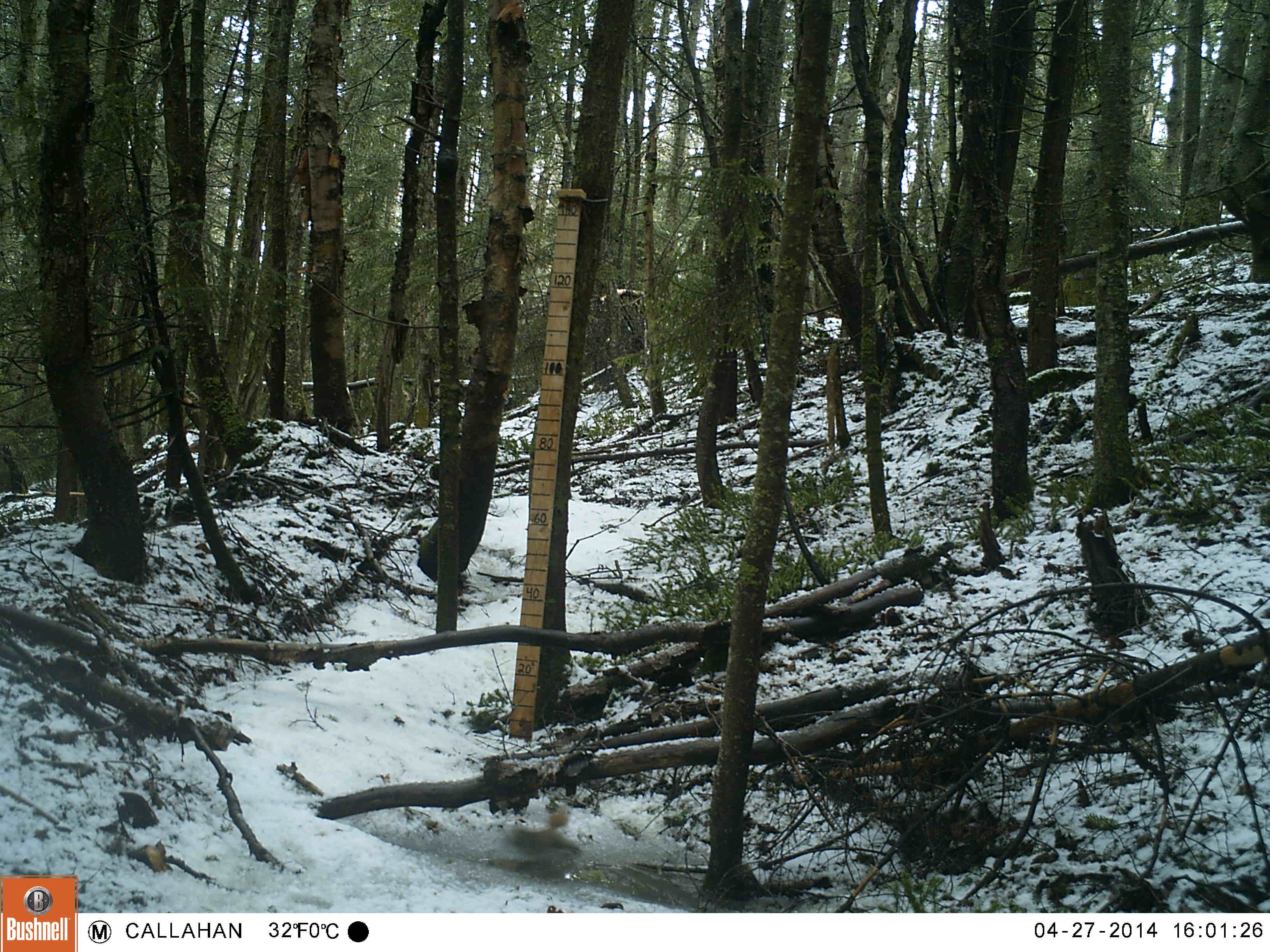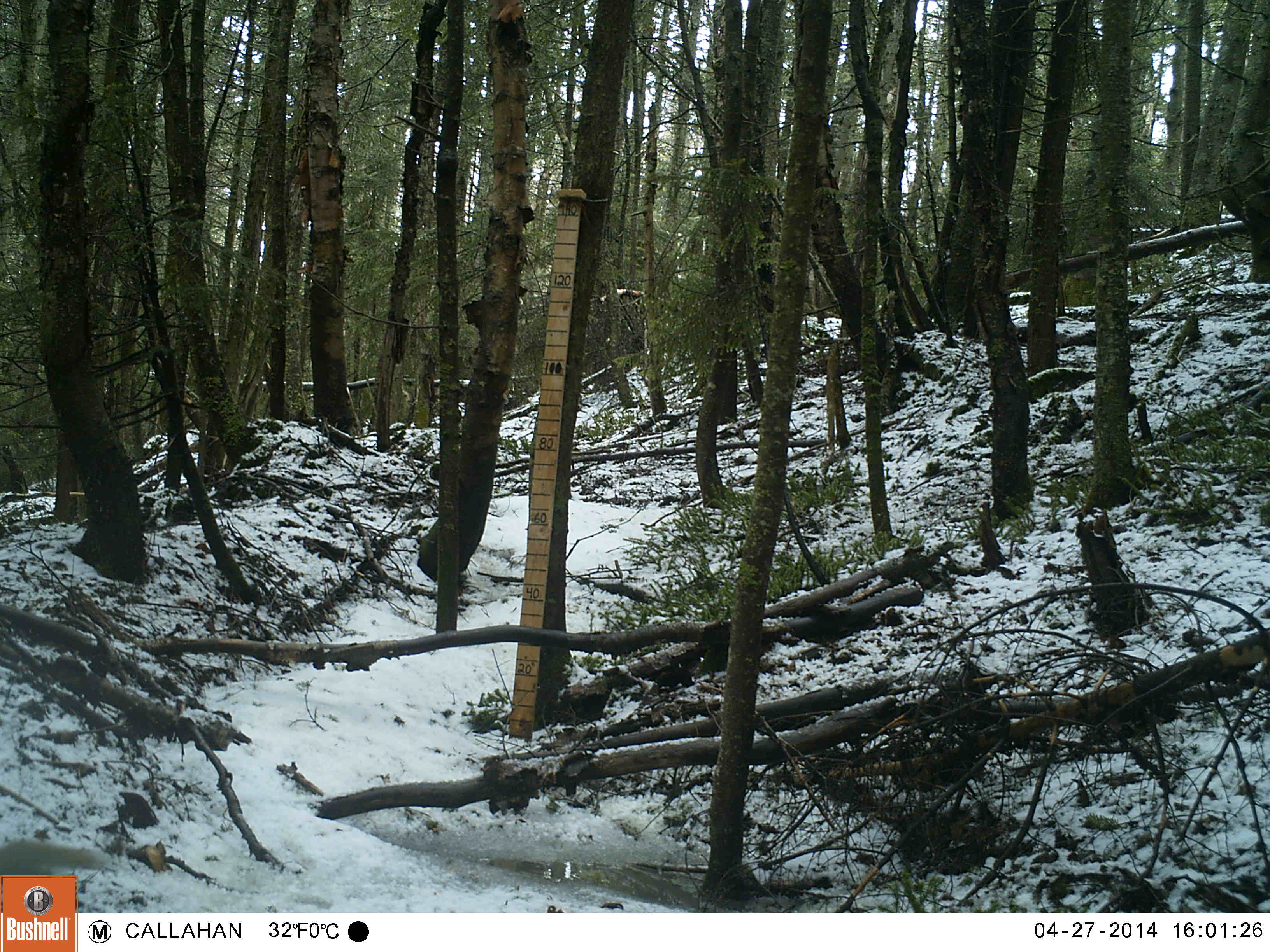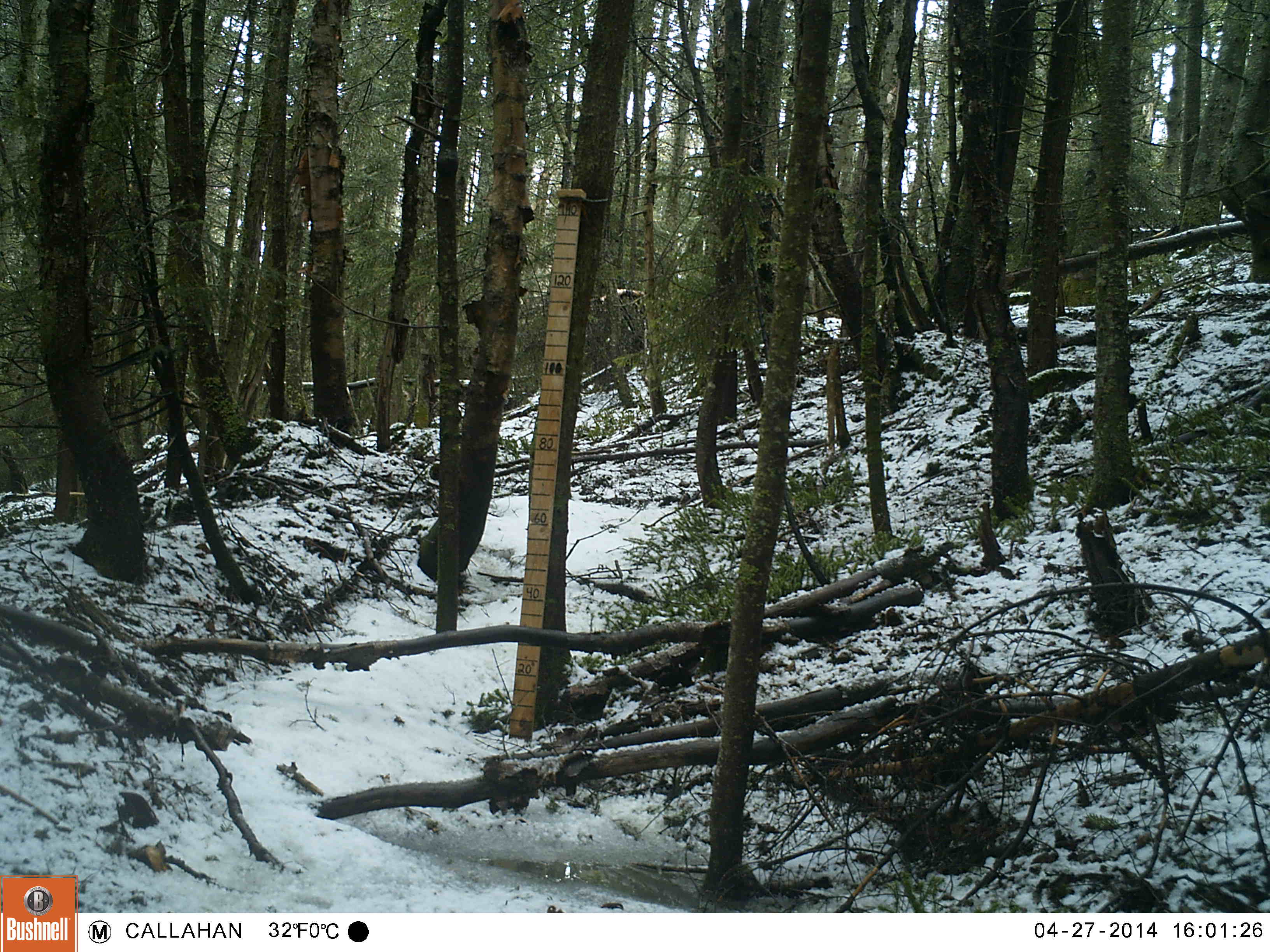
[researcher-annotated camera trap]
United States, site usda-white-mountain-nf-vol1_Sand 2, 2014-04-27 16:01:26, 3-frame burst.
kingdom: Animalia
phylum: Chordata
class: Mammalia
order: Rodentia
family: Sciuridae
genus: Tamiasciurus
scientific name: Tamiasciurus hudsonicus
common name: red squirrel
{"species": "red squirrel (Tamiasciurus hudsonicus)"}